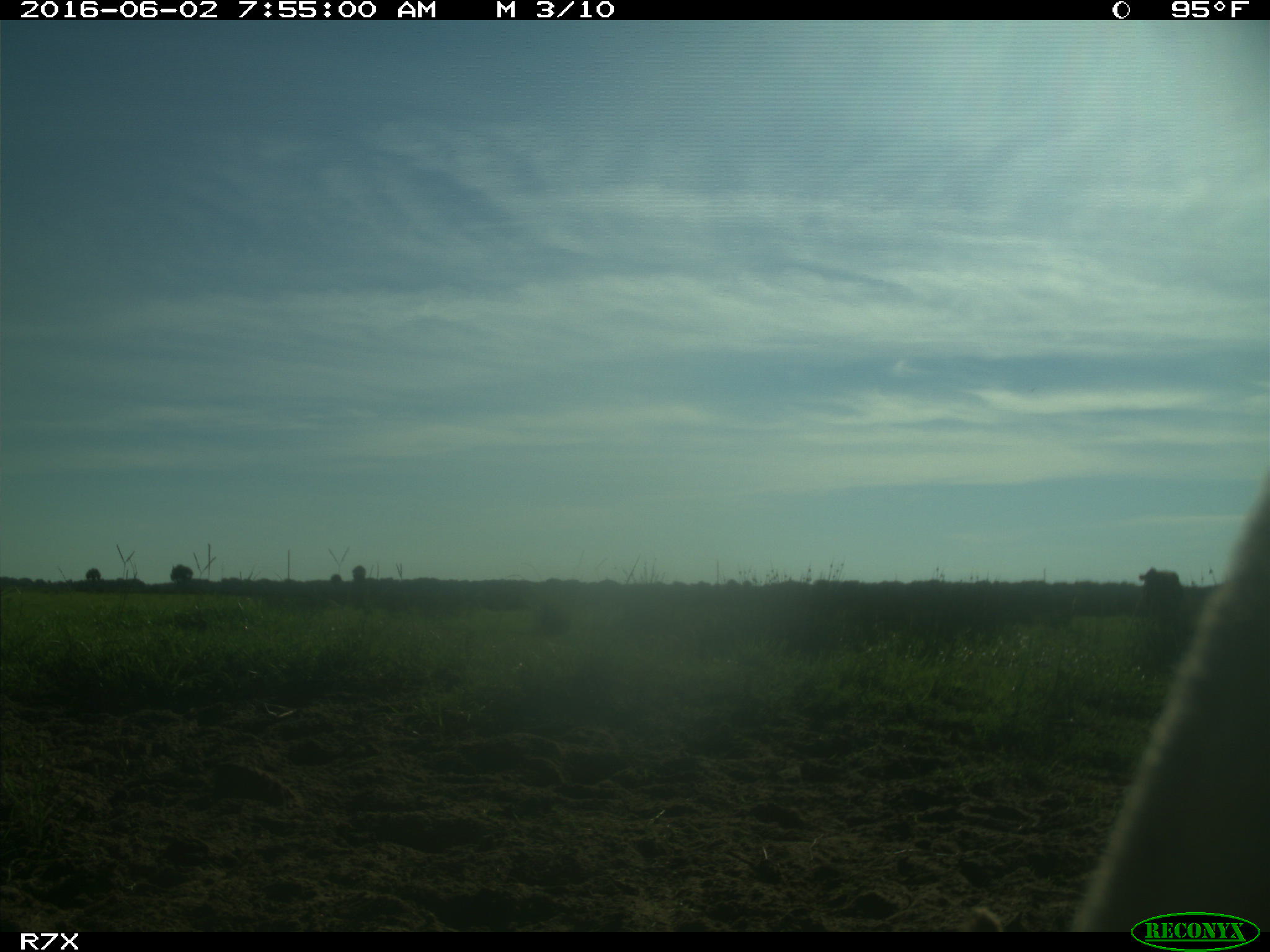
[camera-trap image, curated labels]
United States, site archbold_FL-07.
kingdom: Animalia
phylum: Chordata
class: Mammalia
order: Artiodactyla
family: Bovidae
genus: Bos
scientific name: Bos taurus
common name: domestic cow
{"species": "Bos taurus (domestic cow)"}